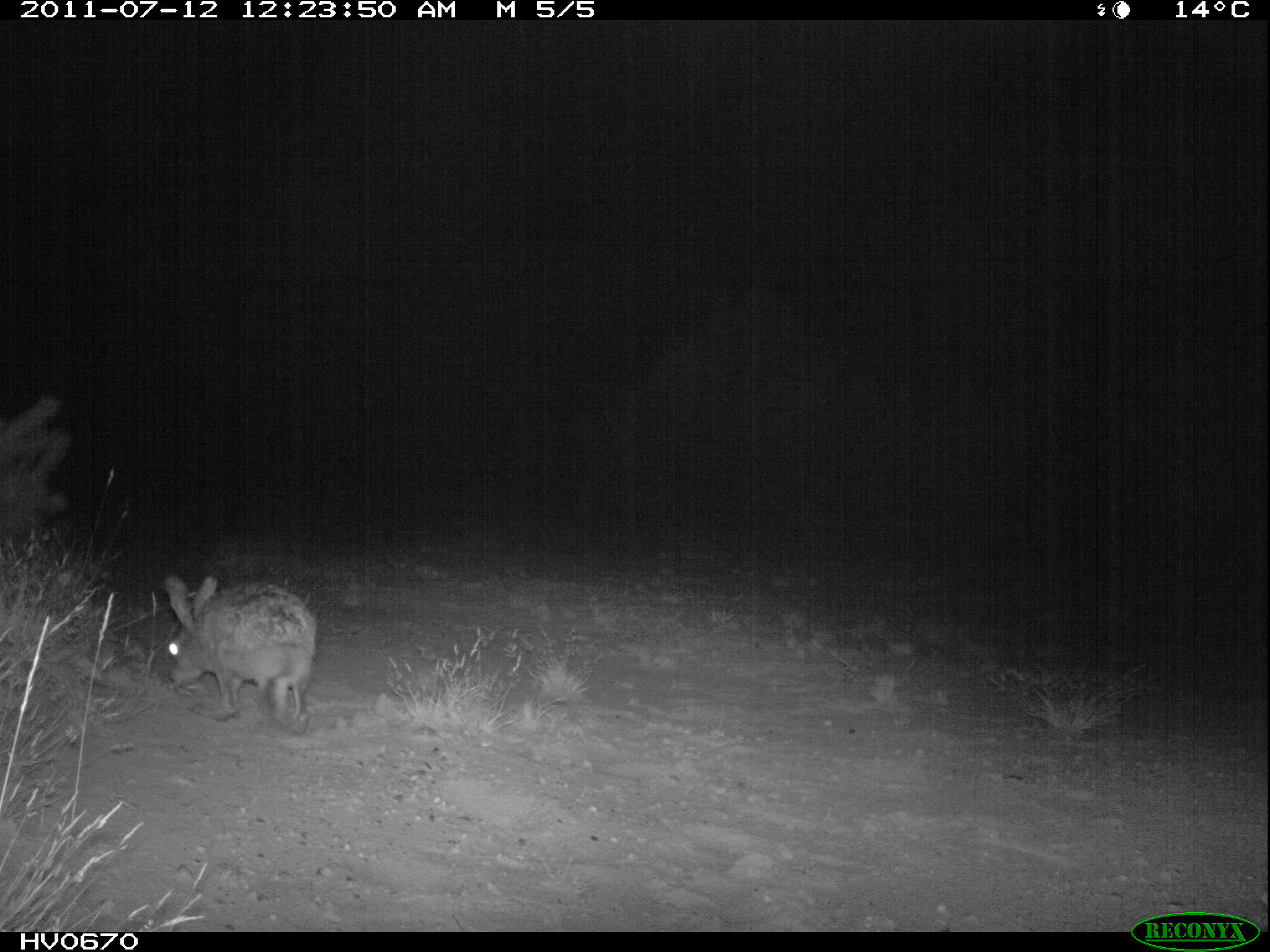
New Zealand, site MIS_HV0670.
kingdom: Animalia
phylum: Chordata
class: Mammalia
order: Lagomorpha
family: Leporidae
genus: Lepus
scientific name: Lepus europaeus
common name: brown hare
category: hare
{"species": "hare (brown hare) (Lepus europaeus)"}